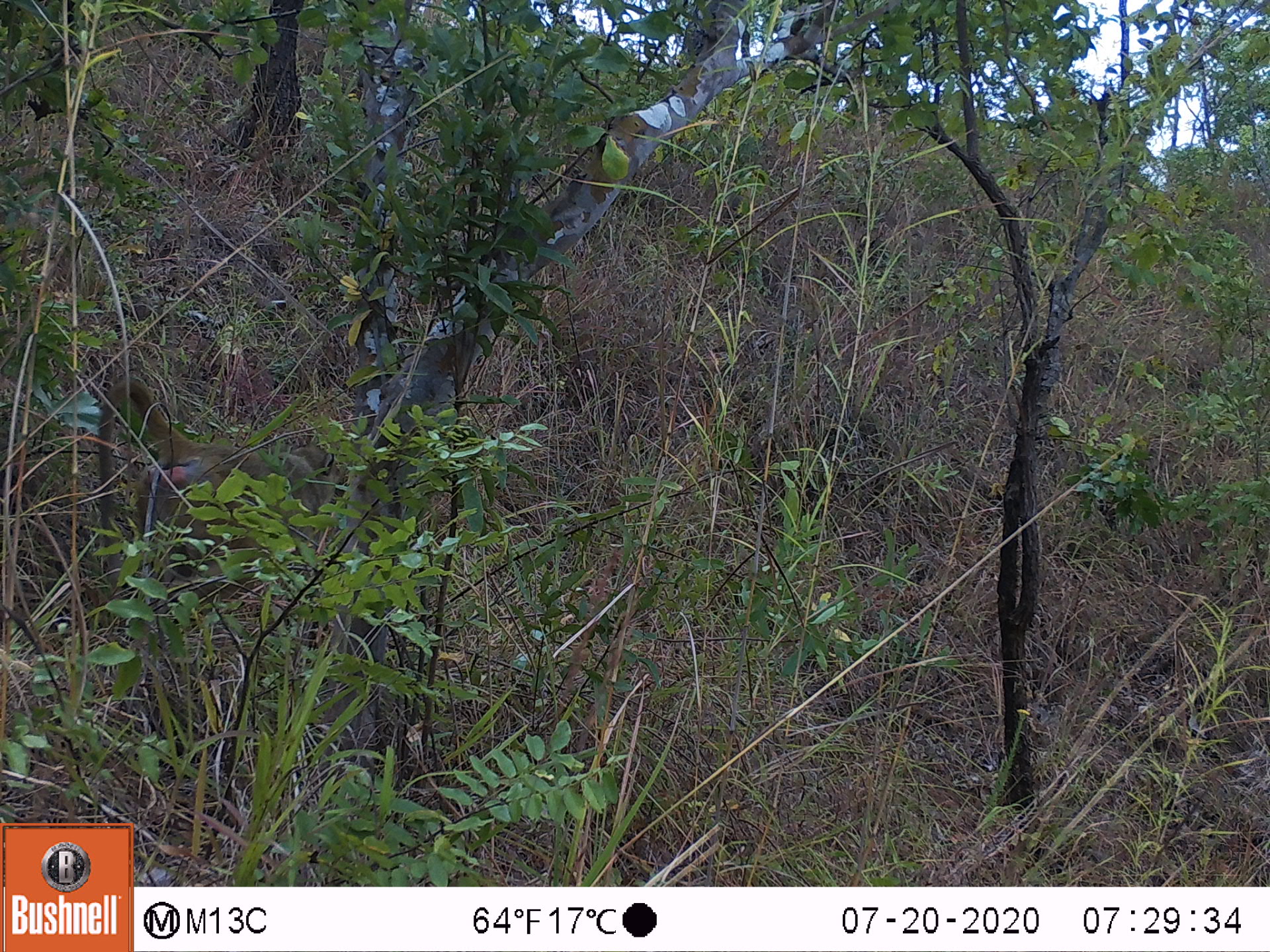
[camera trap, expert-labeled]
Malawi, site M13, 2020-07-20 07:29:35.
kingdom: Animalia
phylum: Chordata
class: Mammalia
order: Primates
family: Cercopithecidae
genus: Papio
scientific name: Papio cynocephalus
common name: yellow baboon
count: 1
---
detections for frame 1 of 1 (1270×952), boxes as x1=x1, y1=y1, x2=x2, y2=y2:
yellow baboon: x1=99, y1=375, x2=350, y2=580